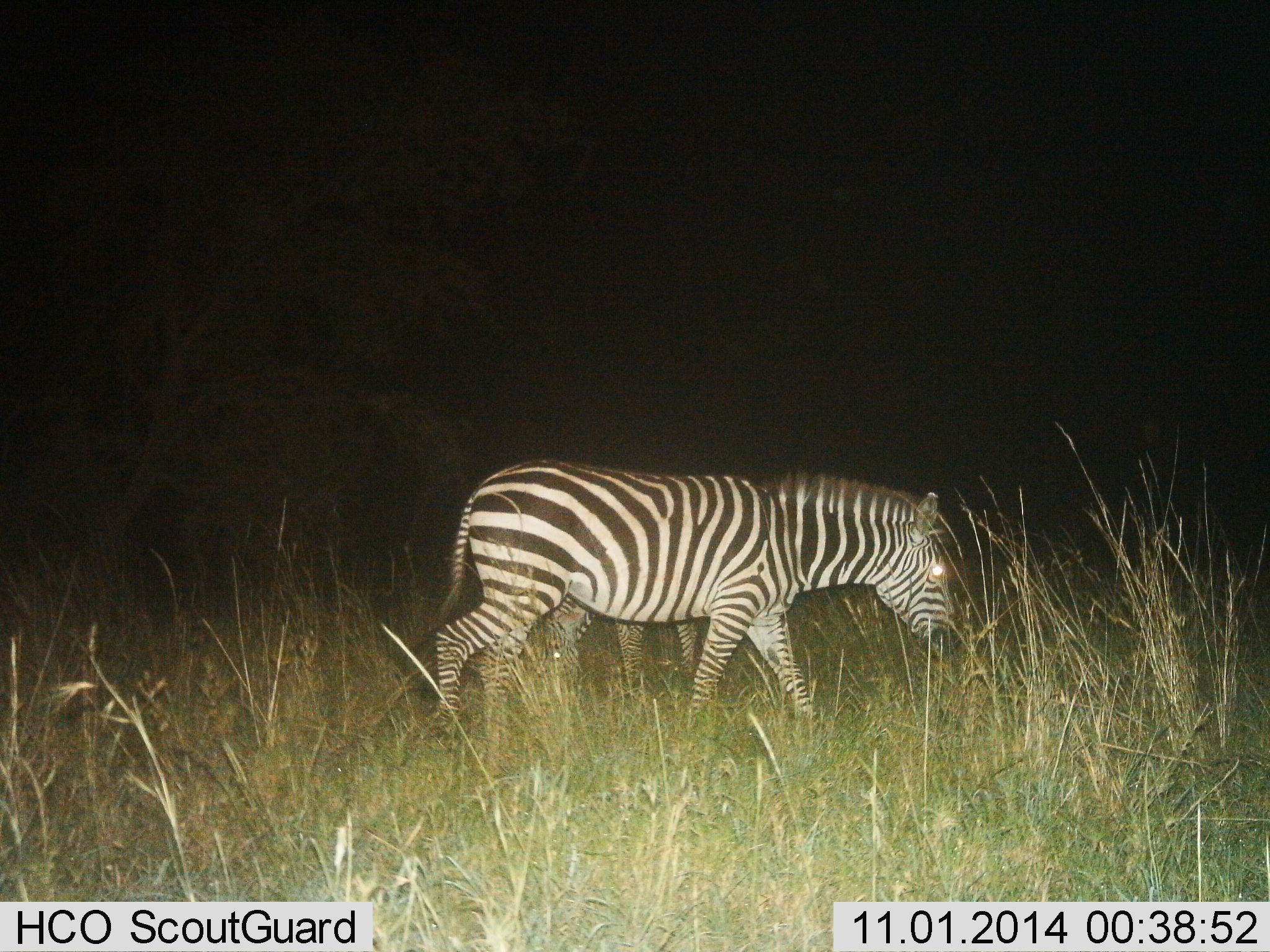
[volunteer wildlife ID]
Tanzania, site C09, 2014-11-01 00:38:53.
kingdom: Animalia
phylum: Chordata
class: Mammalia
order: Perissodactyla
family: Equidae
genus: Equus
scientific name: Equus quagga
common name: plains zebra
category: zebra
Zebra (plains zebra) (Equus quagga), count 2. Behavior (volunteer vote fractions): standing 10%, resting 0%, moving 80%, interacting 0%. Young present (vote fraction): 20%. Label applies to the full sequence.